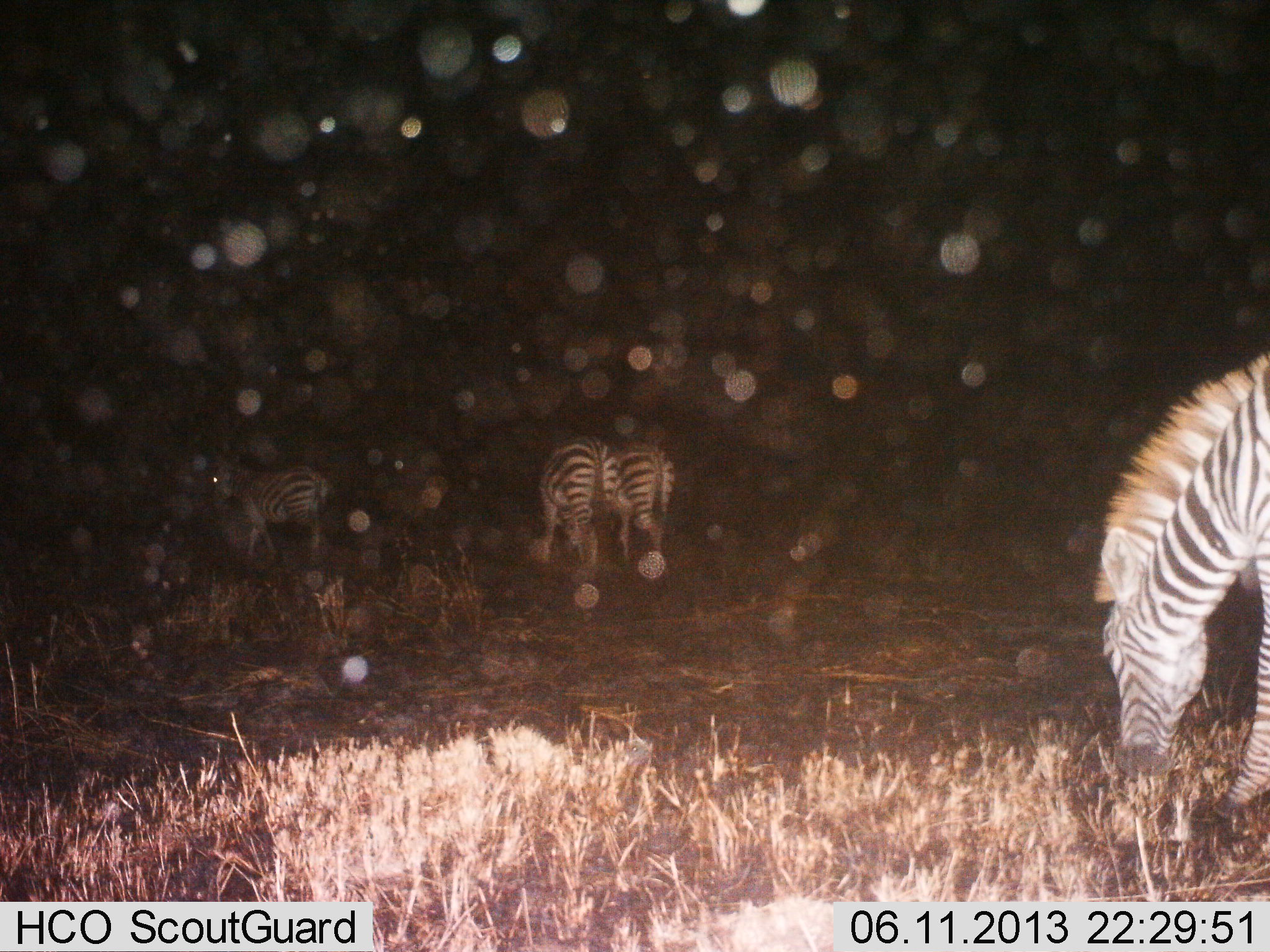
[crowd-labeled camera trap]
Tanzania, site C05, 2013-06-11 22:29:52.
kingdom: Animalia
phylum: Chordata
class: Mammalia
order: Perissodactyla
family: Equidae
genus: Equus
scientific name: Equus quagga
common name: plains zebra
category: zebra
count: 4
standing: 27%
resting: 0%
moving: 7%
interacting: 0%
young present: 0%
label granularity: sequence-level